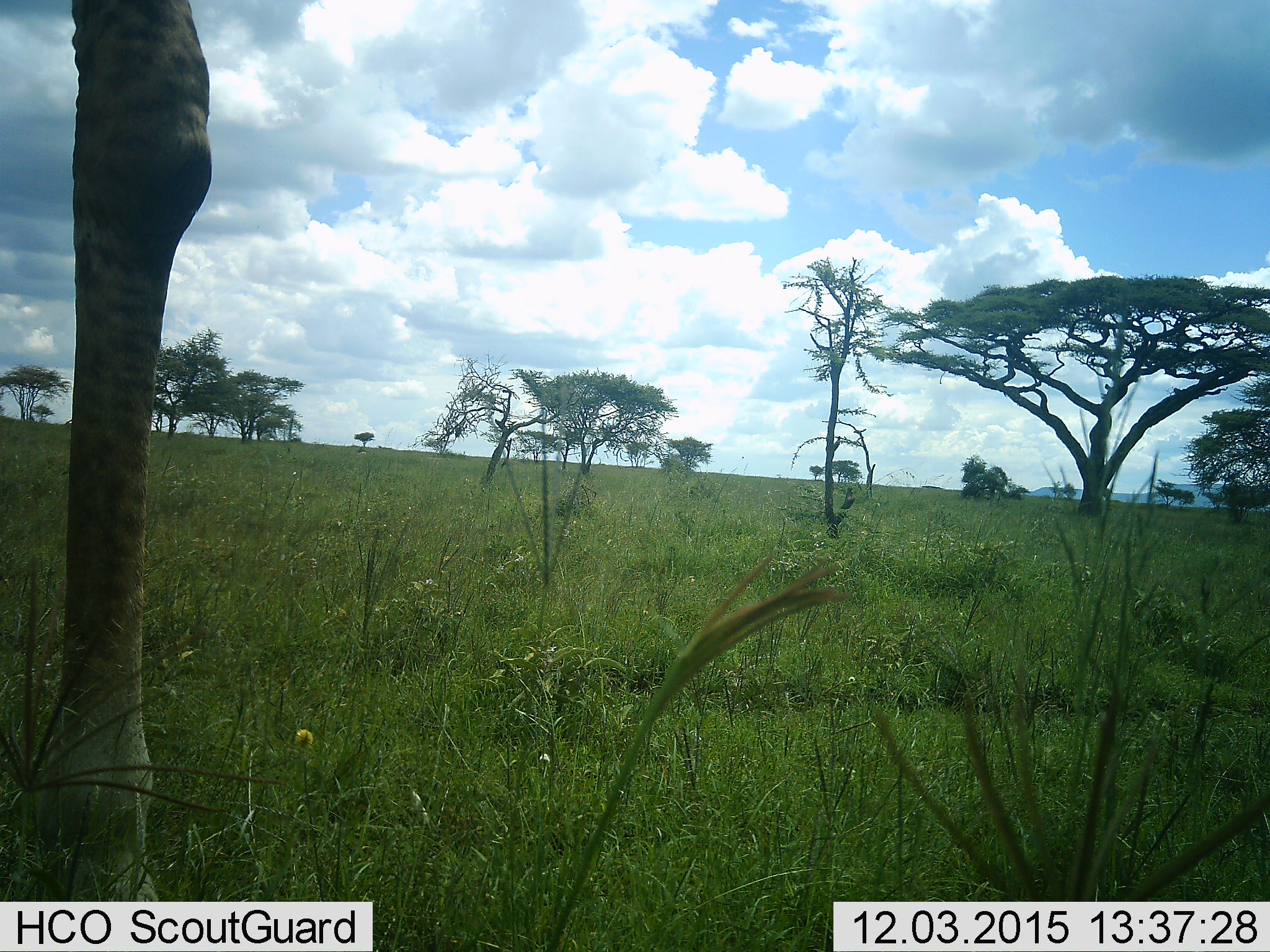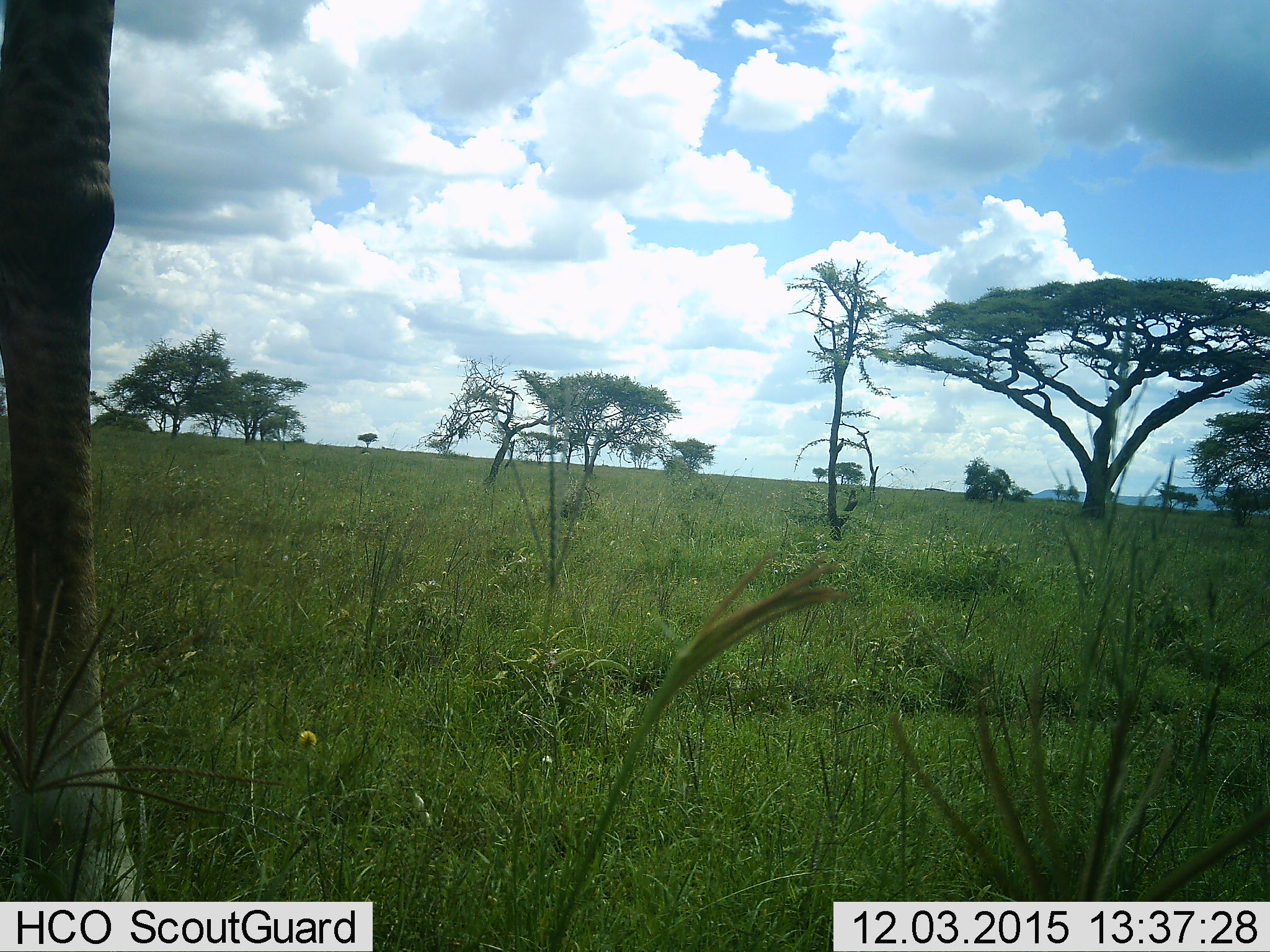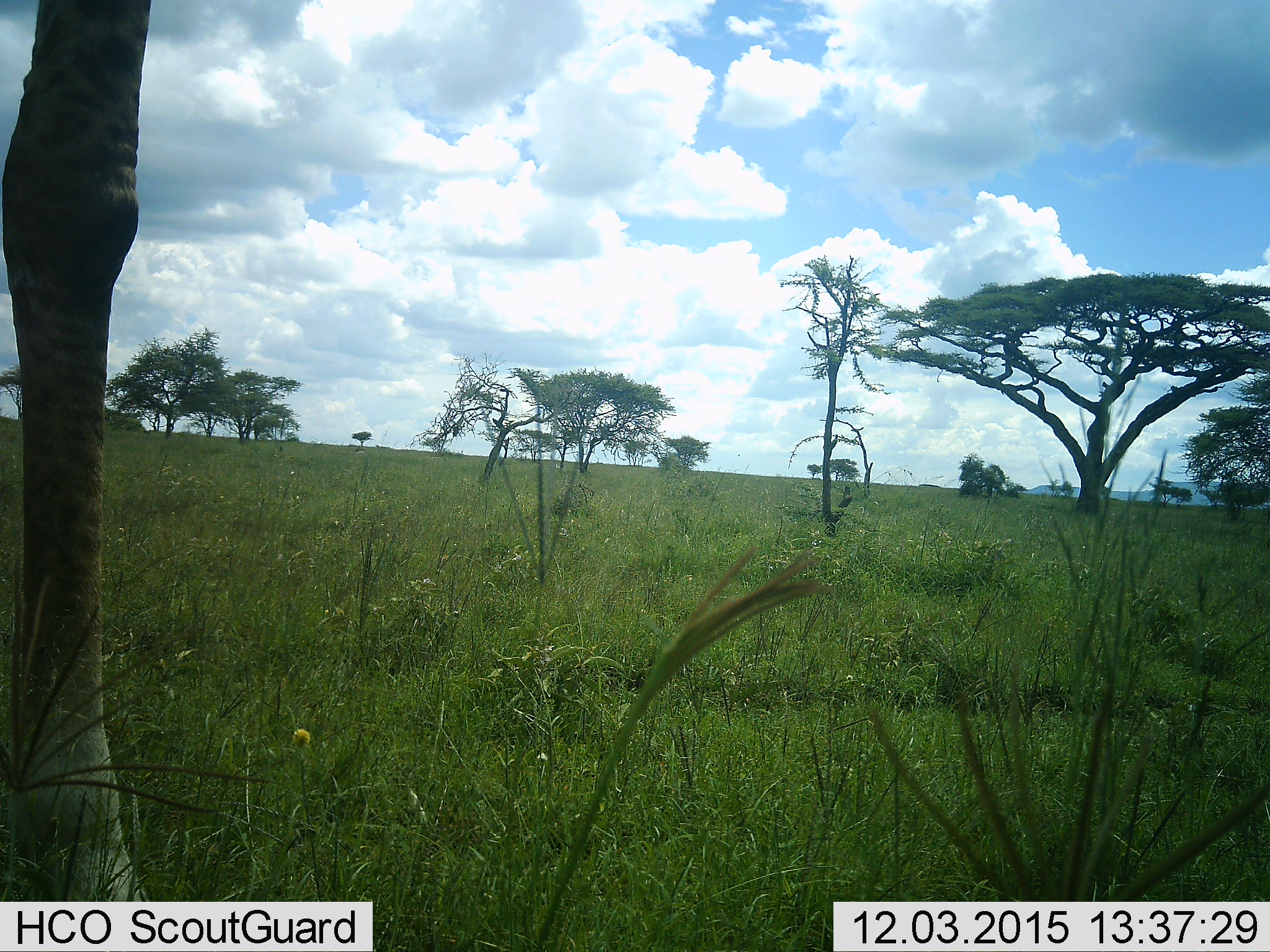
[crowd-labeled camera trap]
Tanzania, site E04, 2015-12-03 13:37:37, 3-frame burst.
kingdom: Animalia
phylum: Chordata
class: Mammalia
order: Artiodactyla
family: Giraffidae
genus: Giraffa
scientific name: Giraffa camelopardalis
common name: giraffe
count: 1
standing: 90%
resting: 0%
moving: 10%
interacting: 0%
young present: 0%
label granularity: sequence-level